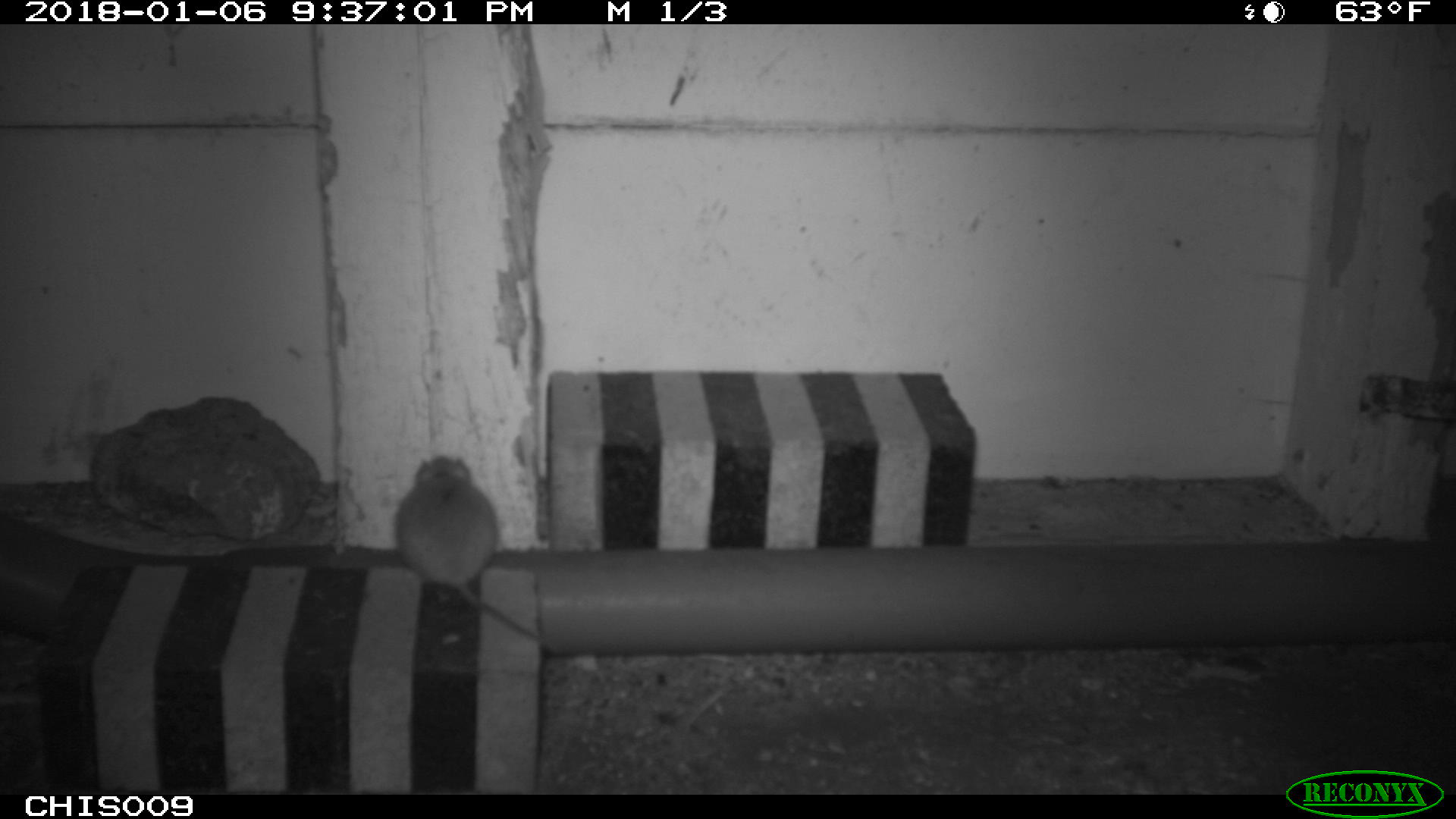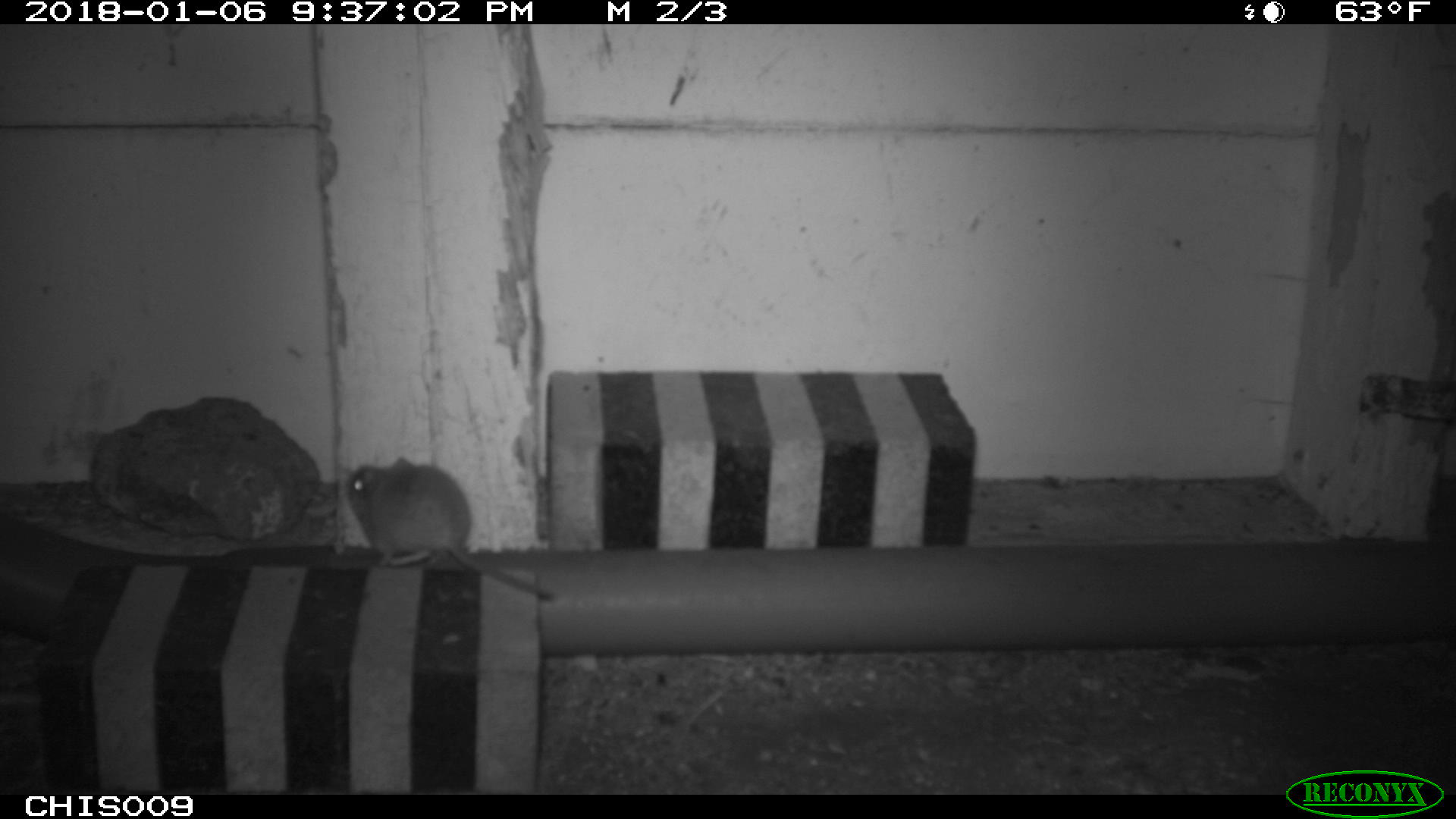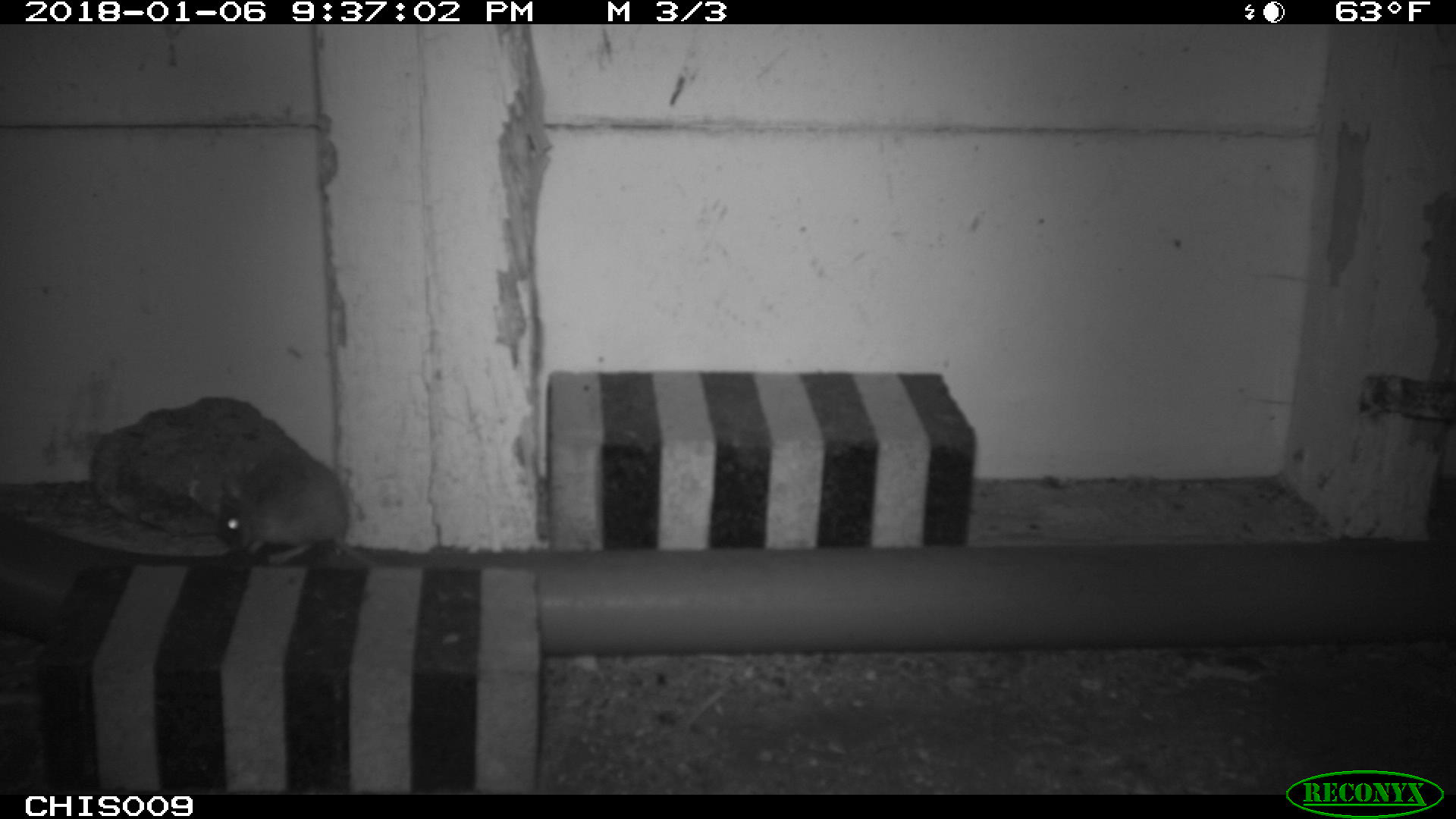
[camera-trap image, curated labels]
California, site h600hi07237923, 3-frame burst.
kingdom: Animalia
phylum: Chordata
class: Mammalia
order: Rodentia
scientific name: Rodentia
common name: rodent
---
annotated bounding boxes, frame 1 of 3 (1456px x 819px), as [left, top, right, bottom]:
rodent: [394, 454, 555, 650]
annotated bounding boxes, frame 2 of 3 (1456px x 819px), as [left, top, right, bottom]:
rodent: [344, 456, 556, 601]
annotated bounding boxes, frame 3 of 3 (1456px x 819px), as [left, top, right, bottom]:
rodent: [217, 450, 376, 566]